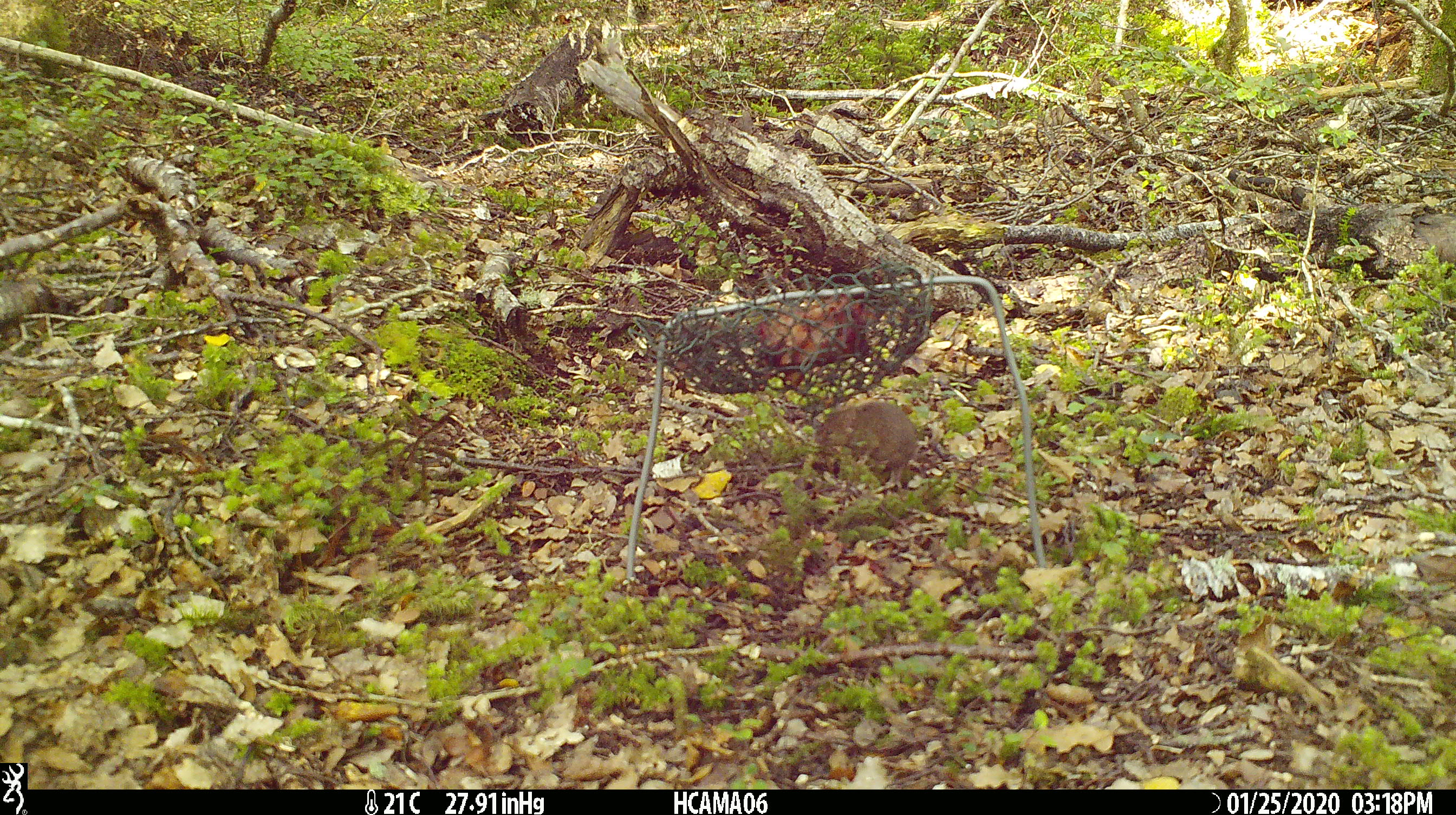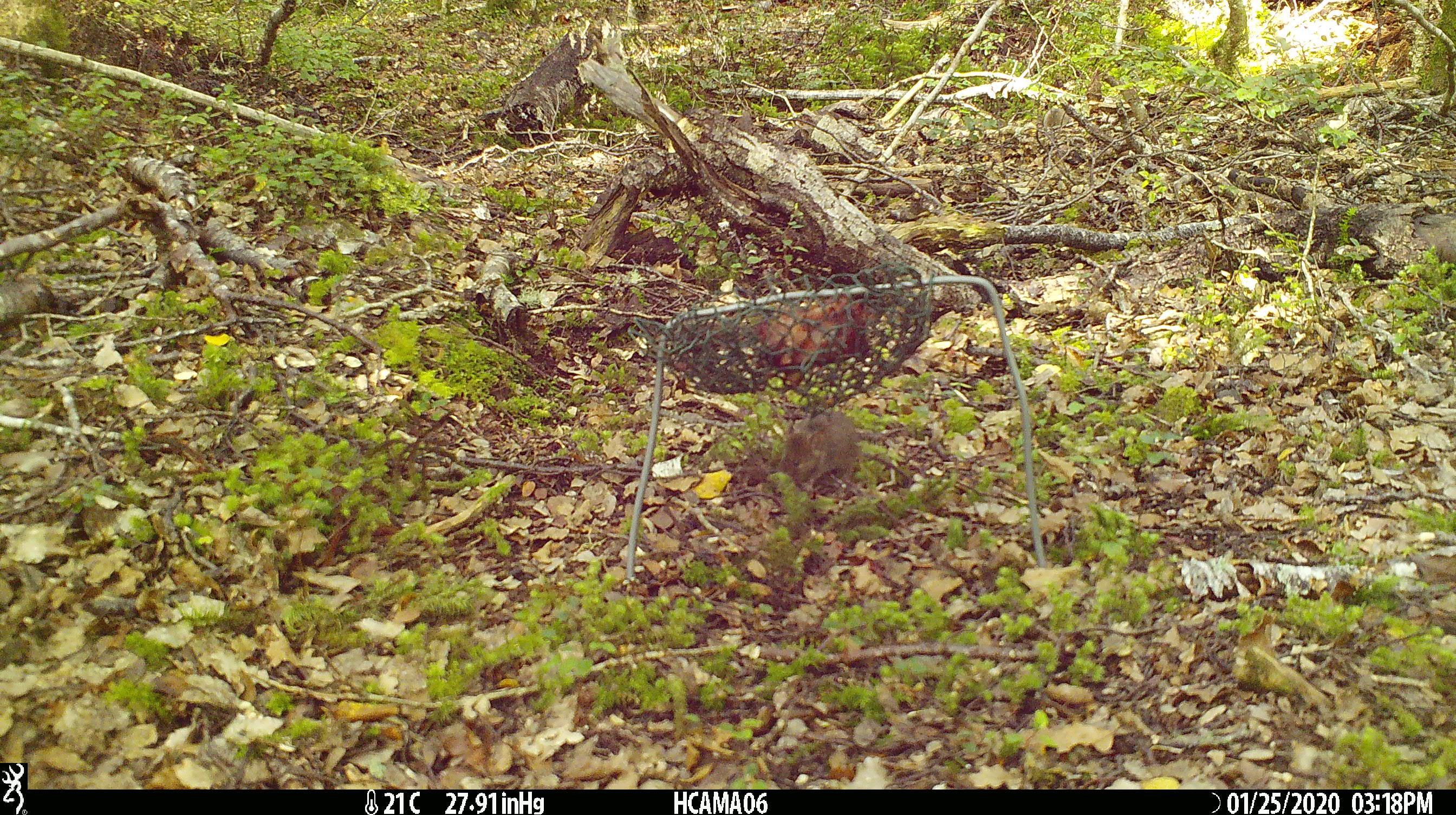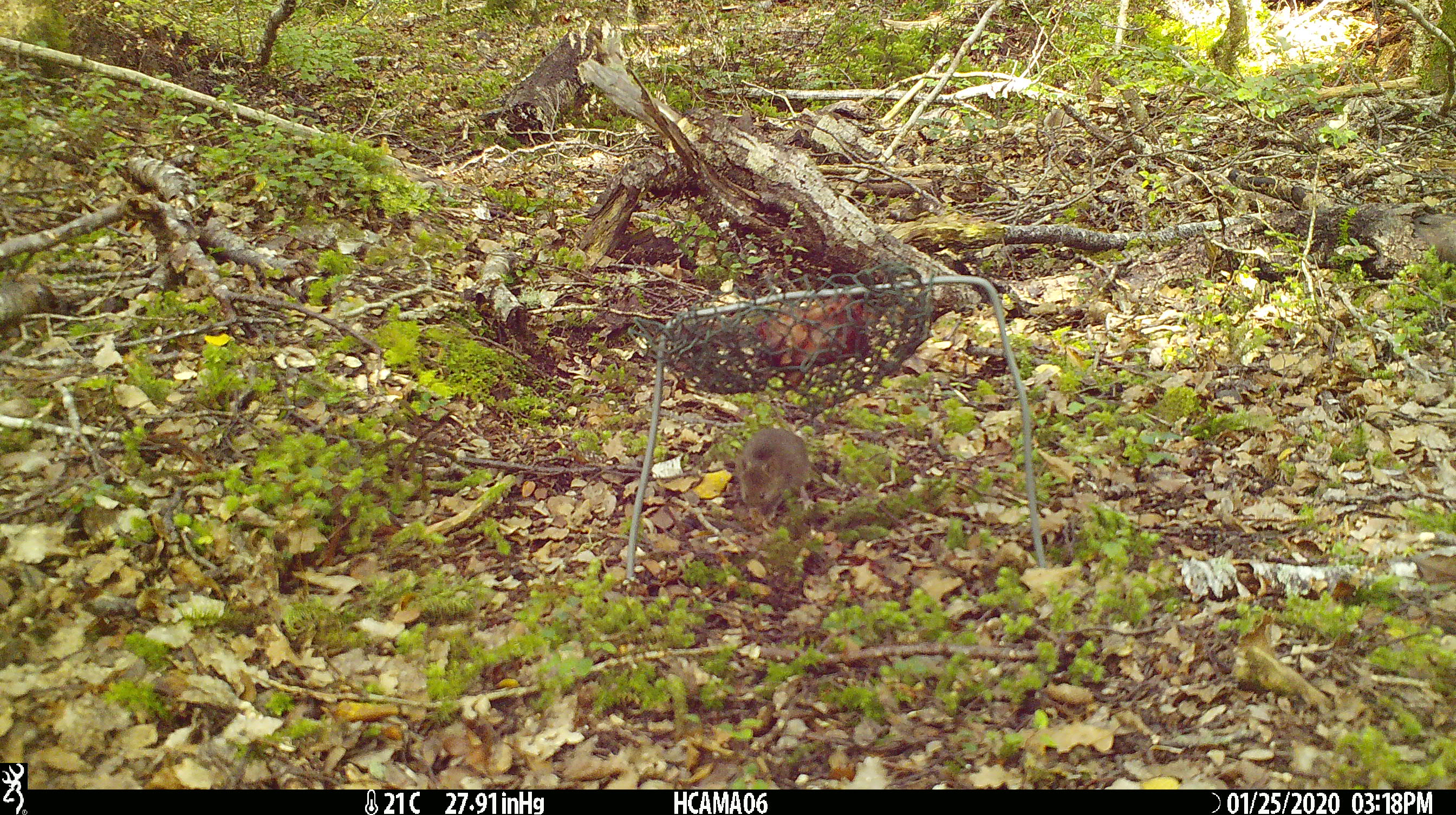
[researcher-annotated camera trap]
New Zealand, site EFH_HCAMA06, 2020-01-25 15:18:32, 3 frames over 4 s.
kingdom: Animalia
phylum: Chordata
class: Mammalia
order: Rodentia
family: Muridae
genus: Mus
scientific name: Mus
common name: mouse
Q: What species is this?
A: Mouse (Mus).